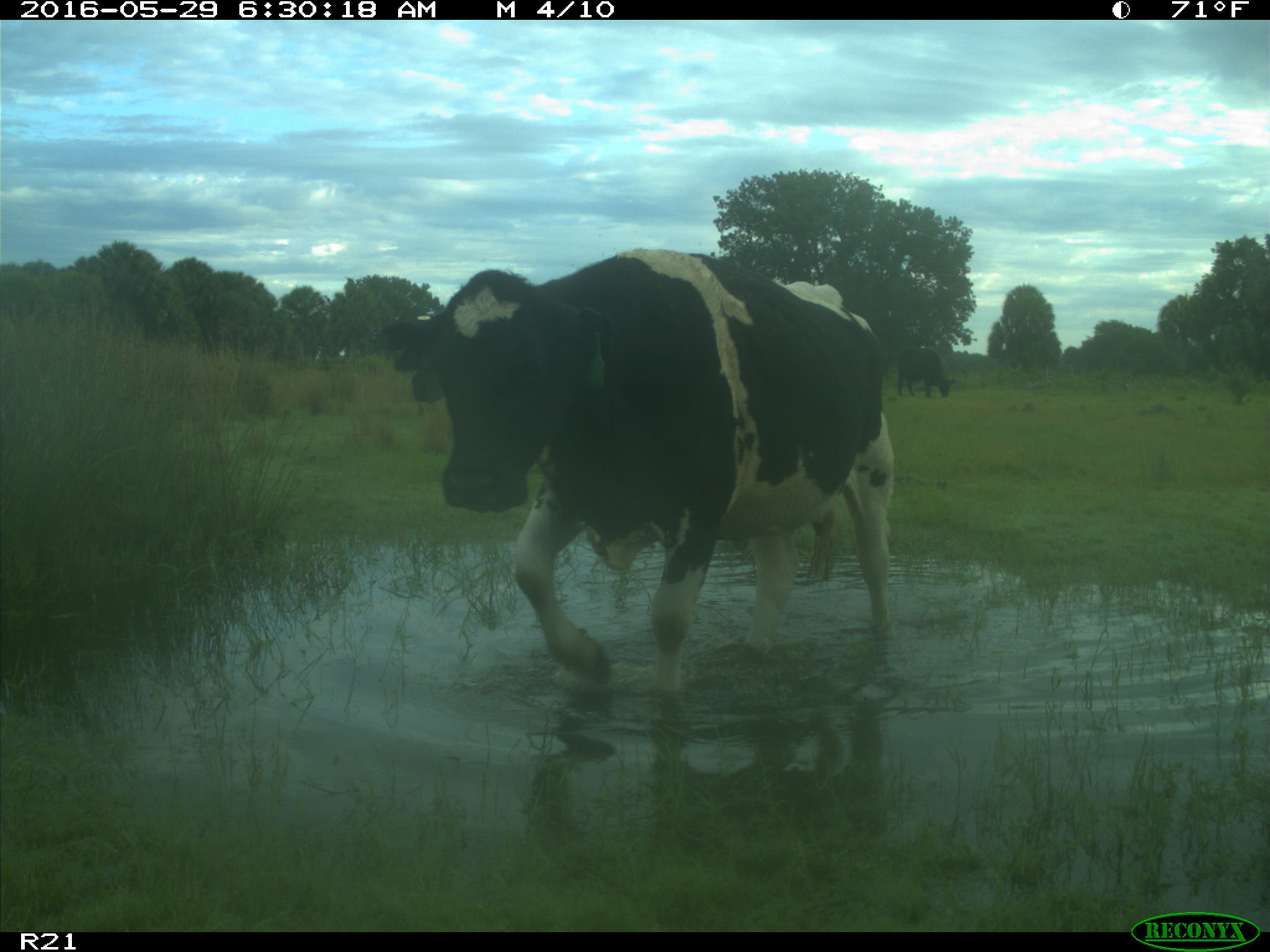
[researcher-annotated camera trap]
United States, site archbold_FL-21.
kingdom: Animalia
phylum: Chordata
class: Mammalia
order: Artiodactyla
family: Bovidae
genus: Bos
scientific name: Bos taurus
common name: domestic cow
Bos taurus (domestic cow).